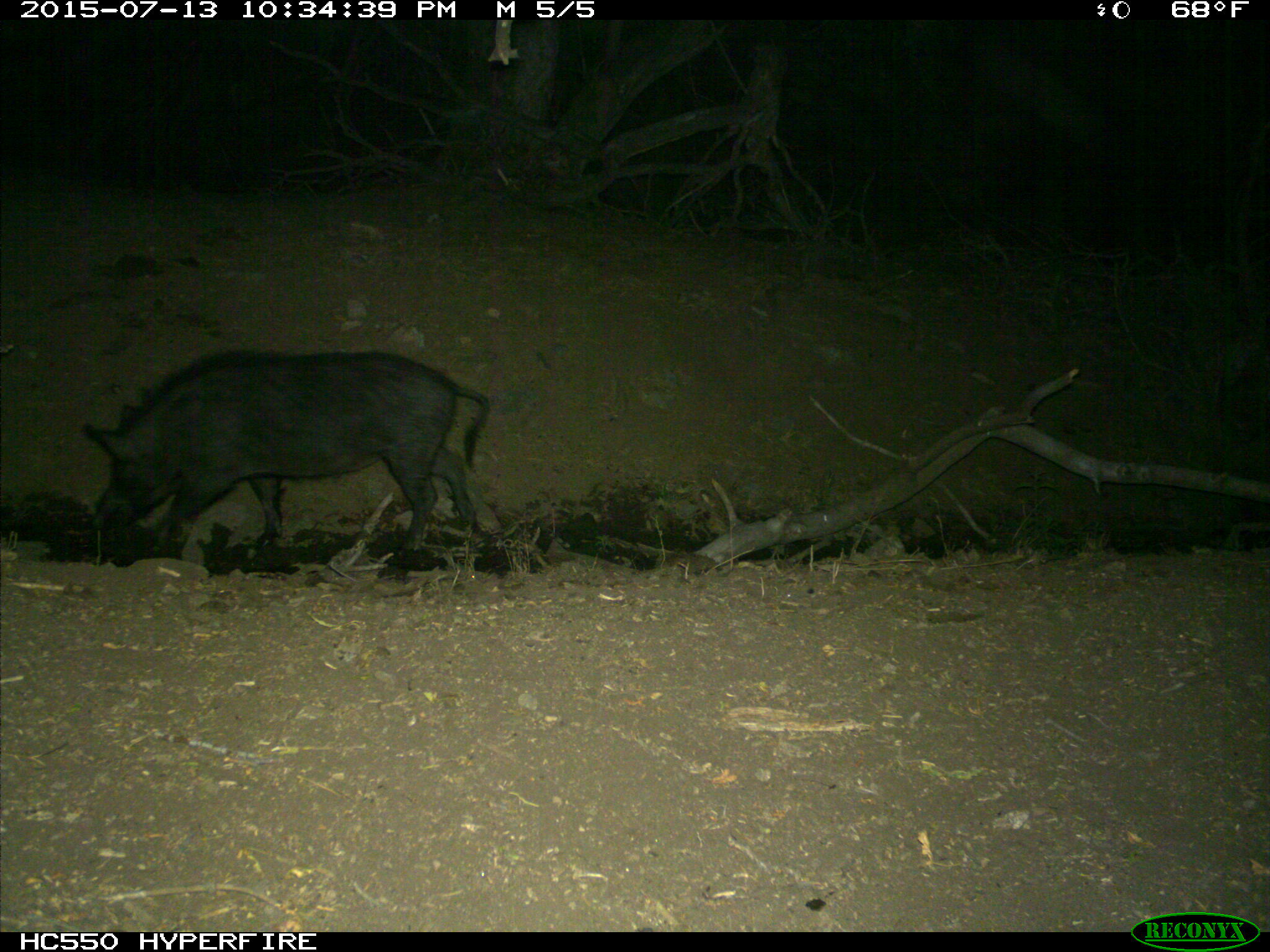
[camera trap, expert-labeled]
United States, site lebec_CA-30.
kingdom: Animalia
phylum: Chordata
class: Mammalia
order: Artiodactyla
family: Suidae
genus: Sus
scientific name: Sus scrofa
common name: wild boar